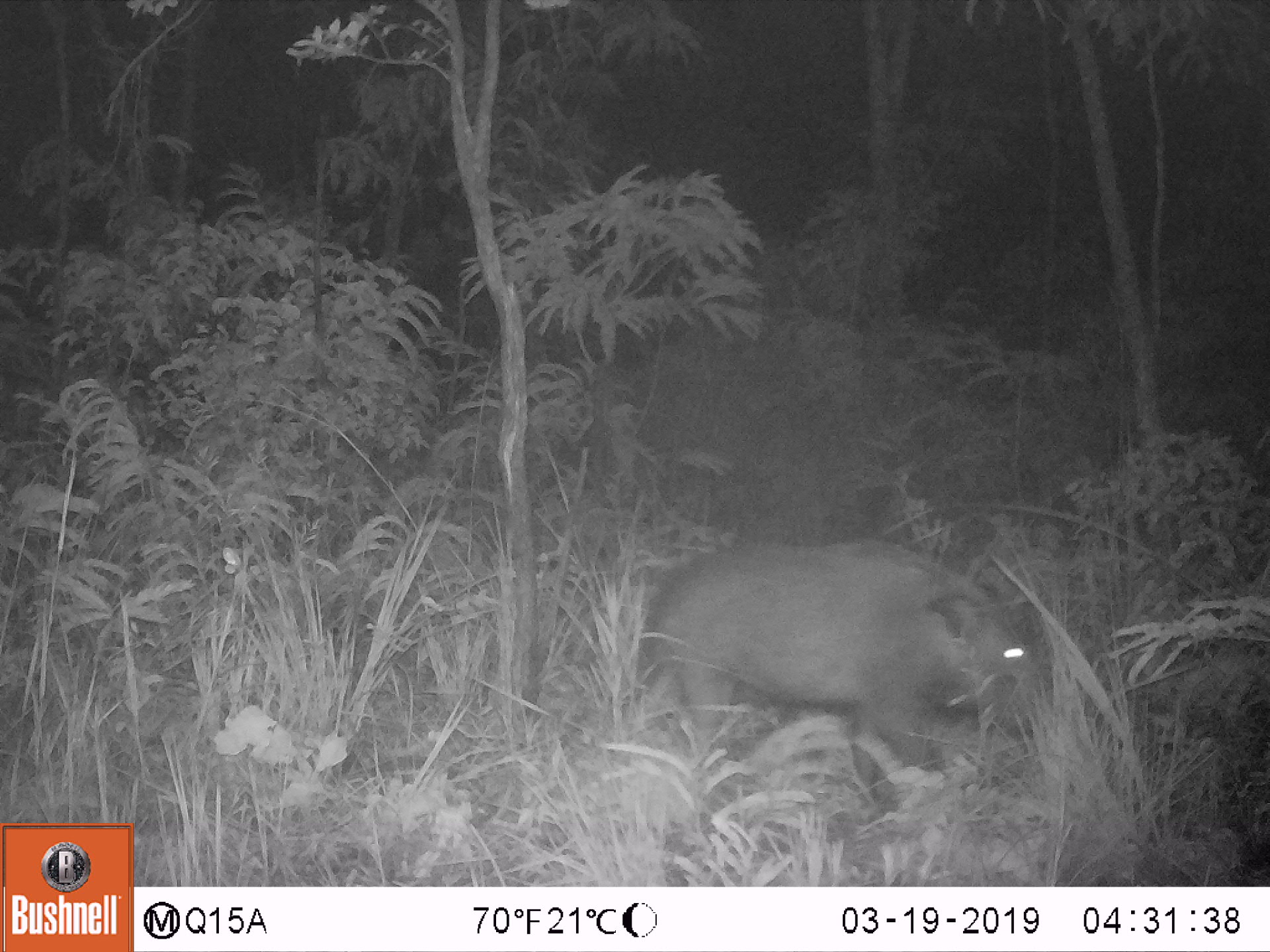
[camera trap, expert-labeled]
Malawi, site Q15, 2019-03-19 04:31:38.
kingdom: Animalia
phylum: Chordata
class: Mammalia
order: Artiodactyla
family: Suidae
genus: Potamochoerus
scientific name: Potamochoerus larvatus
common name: bushpig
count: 1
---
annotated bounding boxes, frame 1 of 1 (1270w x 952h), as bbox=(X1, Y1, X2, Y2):
bushpig: bbox=(644, 543, 1055, 801)